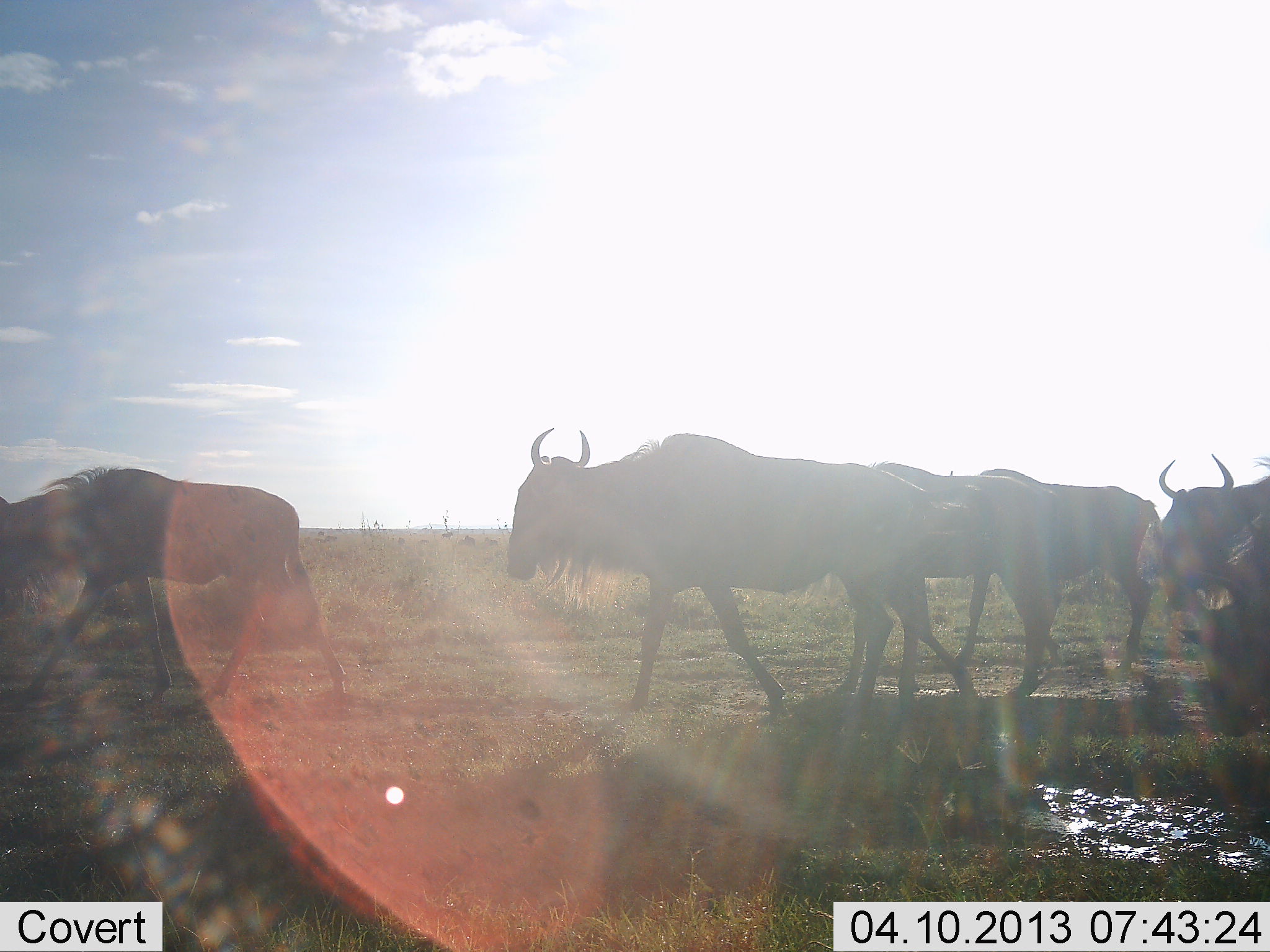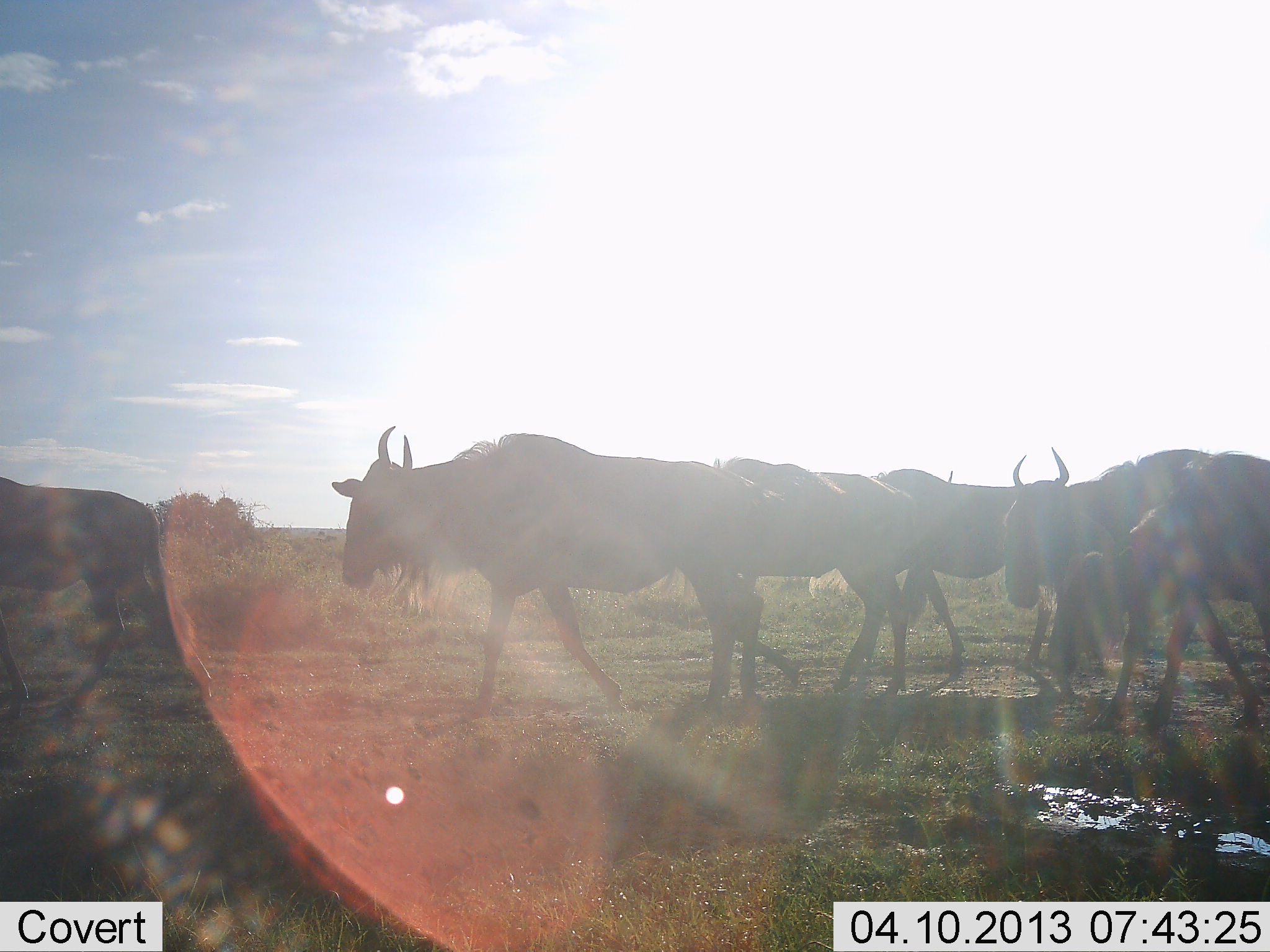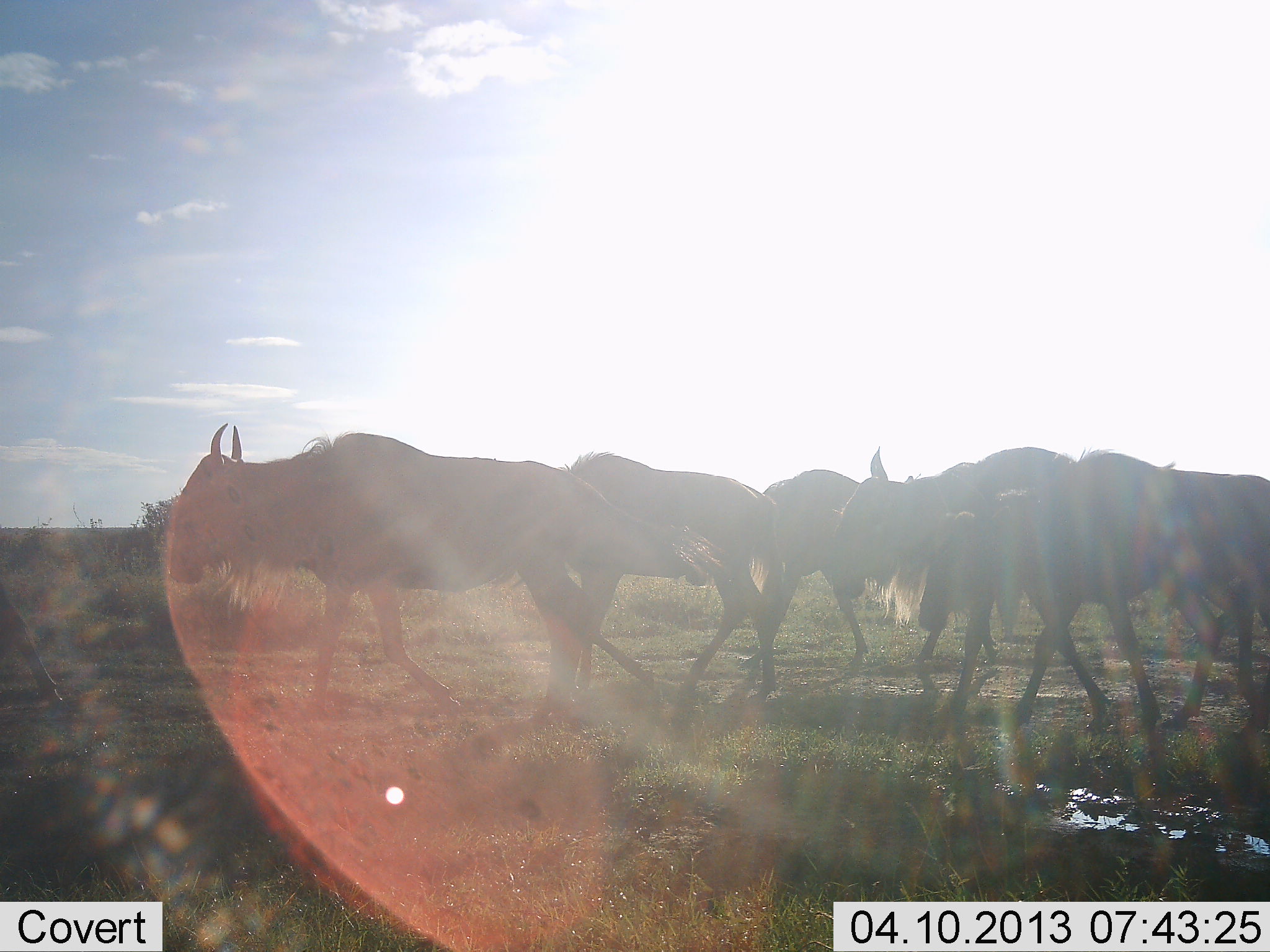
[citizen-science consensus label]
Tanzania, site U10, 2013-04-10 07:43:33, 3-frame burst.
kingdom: Animalia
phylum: Chordata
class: Mammalia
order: Artiodactyla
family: Bovidae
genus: Connochaetes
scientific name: Connochaetes taurinus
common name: blue wildebeest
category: wildebeest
Wildebeest (blue wildebeest) (Connochaetes taurinus), count 6. Behavior (volunteer vote fractions): standing 0%, resting 0%, moving 100%, interacting 0%. Young present (vote fraction): 0%. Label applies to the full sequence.